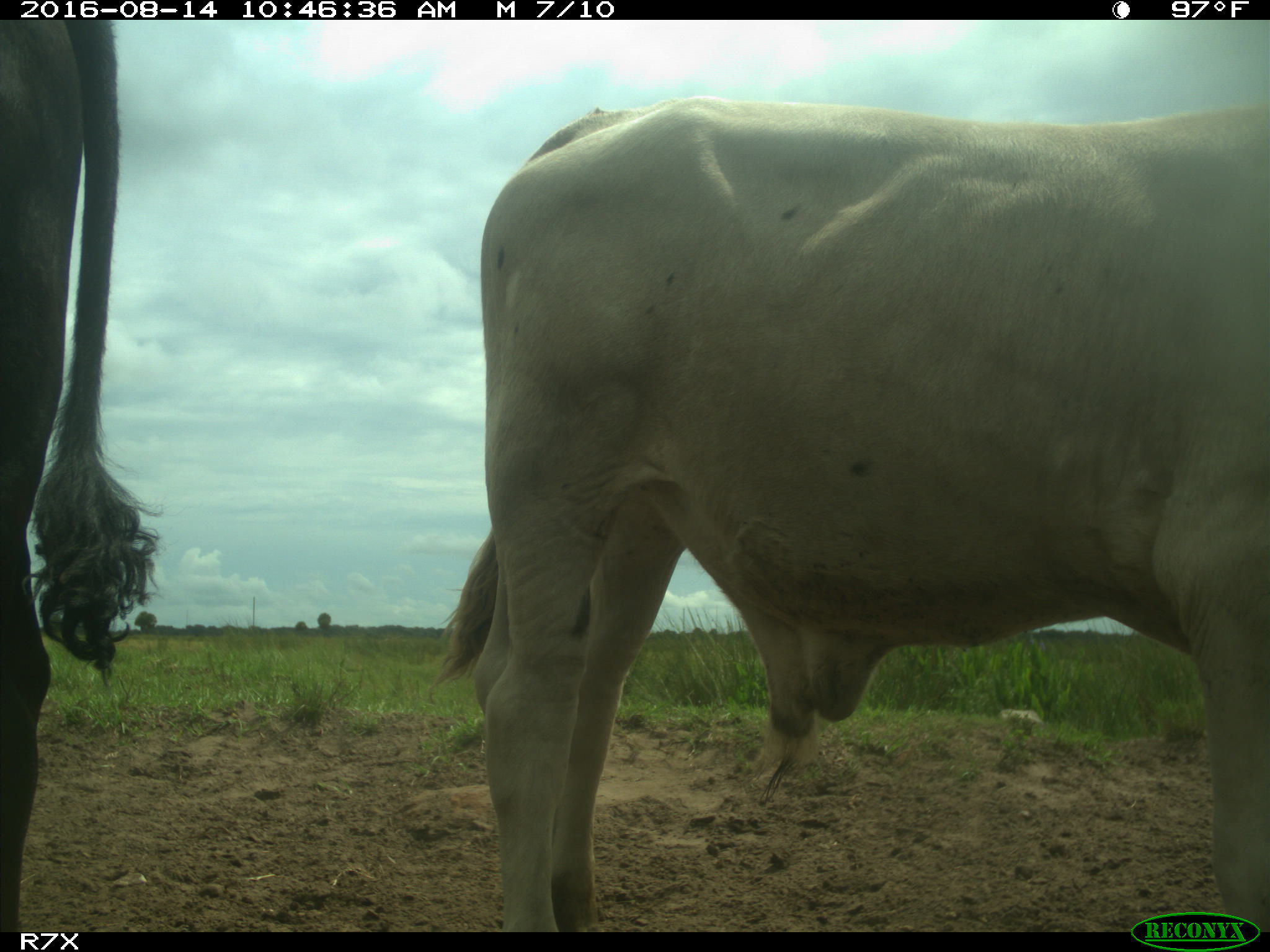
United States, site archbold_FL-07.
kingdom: Animalia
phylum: Chordata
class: Mammalia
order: Artiodactyla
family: Bovidae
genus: Bos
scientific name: Bos taurus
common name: domestic cow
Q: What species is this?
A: Bos taurus (domestic cow).